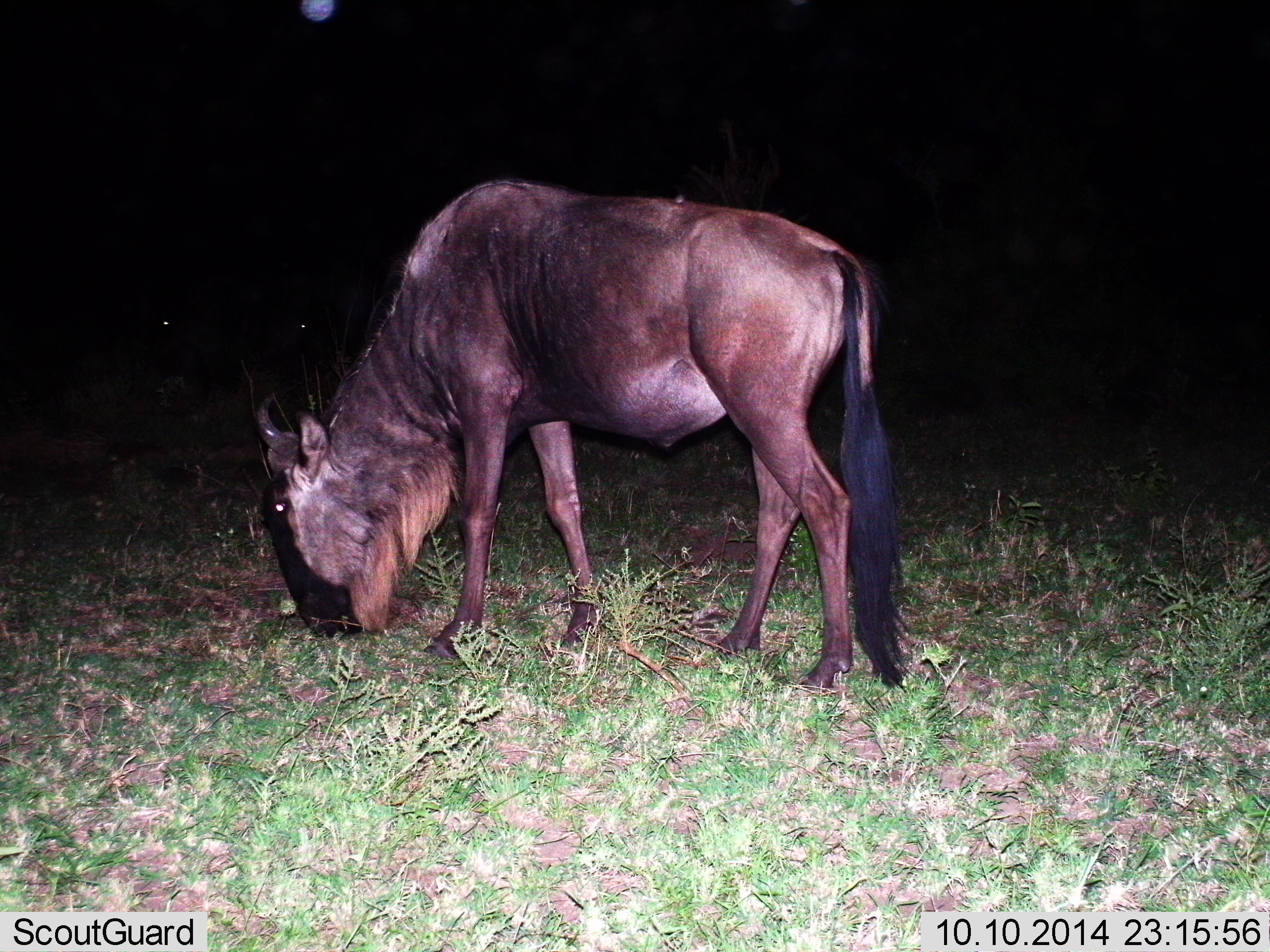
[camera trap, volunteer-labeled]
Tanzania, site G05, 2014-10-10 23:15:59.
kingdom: Animalia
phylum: Chordata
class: Mammalia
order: Artiodactyla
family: Bovidae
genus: Connochaetes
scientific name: Connochaetes taurinus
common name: blue wildebeest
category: wildebeest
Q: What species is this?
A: Wildebeest (blue wildebeest) (Connochaetes taurinus).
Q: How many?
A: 1.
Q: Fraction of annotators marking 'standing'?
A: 0%.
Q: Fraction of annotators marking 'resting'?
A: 0%.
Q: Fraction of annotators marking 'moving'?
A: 0%.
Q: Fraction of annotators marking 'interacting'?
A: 0%.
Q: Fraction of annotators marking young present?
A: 0%.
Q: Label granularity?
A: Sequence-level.